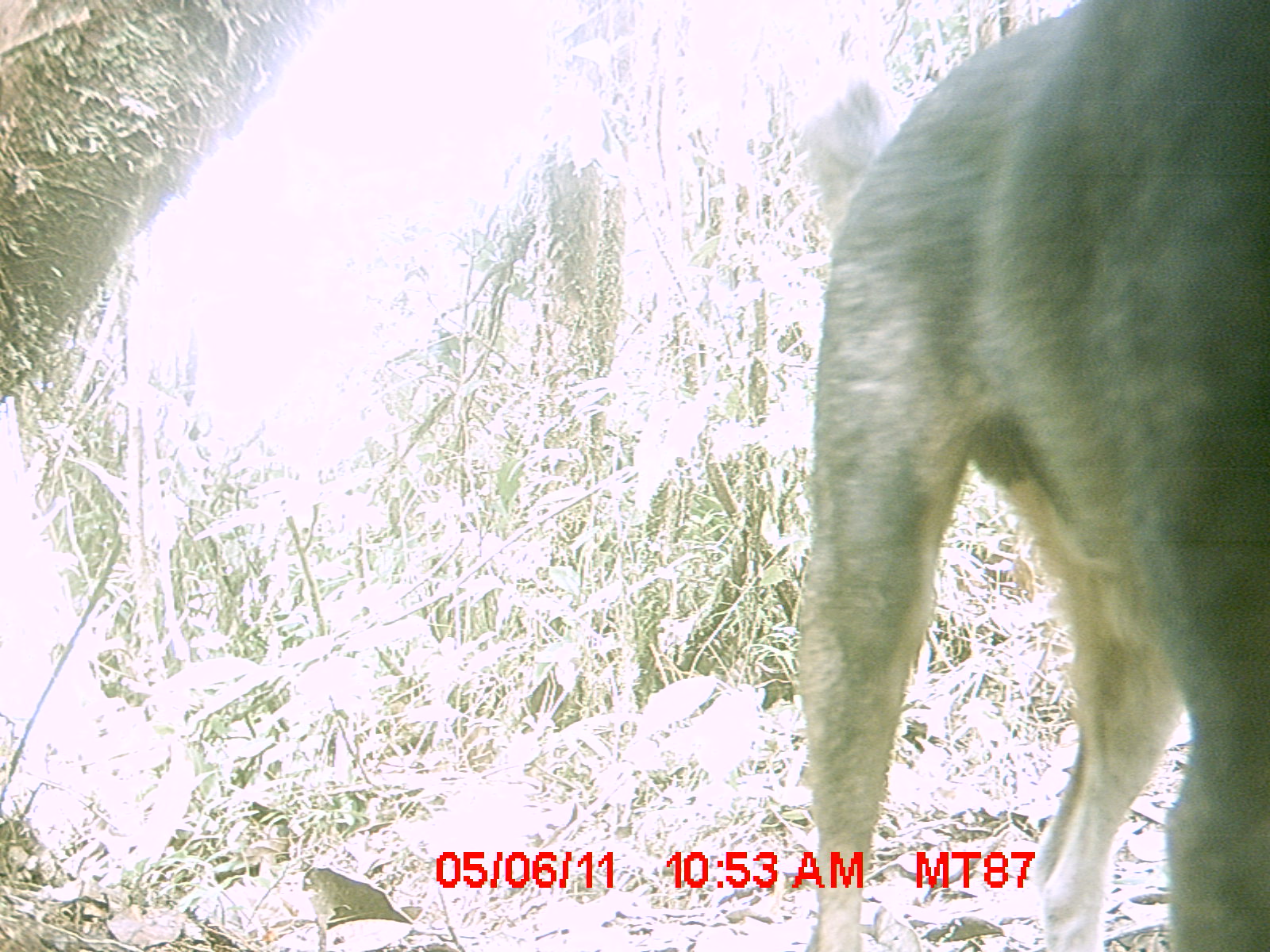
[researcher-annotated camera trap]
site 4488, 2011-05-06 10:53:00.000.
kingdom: Animalia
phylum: Chordata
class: Mammalia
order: Carnivora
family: Canidae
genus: Canis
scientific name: Canis familiaris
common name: domestic dog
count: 2